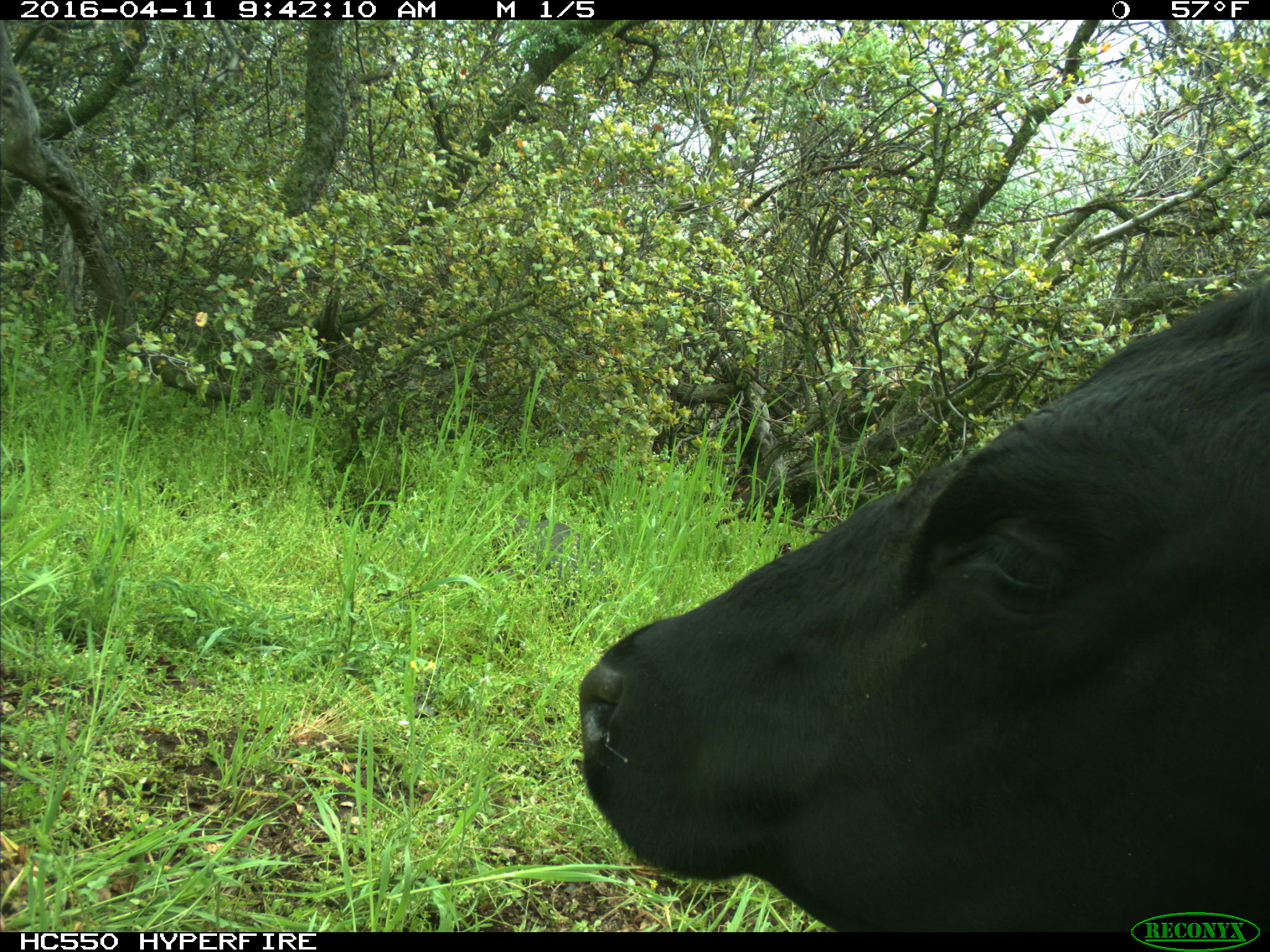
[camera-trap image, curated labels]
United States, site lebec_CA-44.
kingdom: Animalia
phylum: Chordata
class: Mammalia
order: Artiodactyla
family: Bovidae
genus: Bos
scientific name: Bos taurus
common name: domestic cow